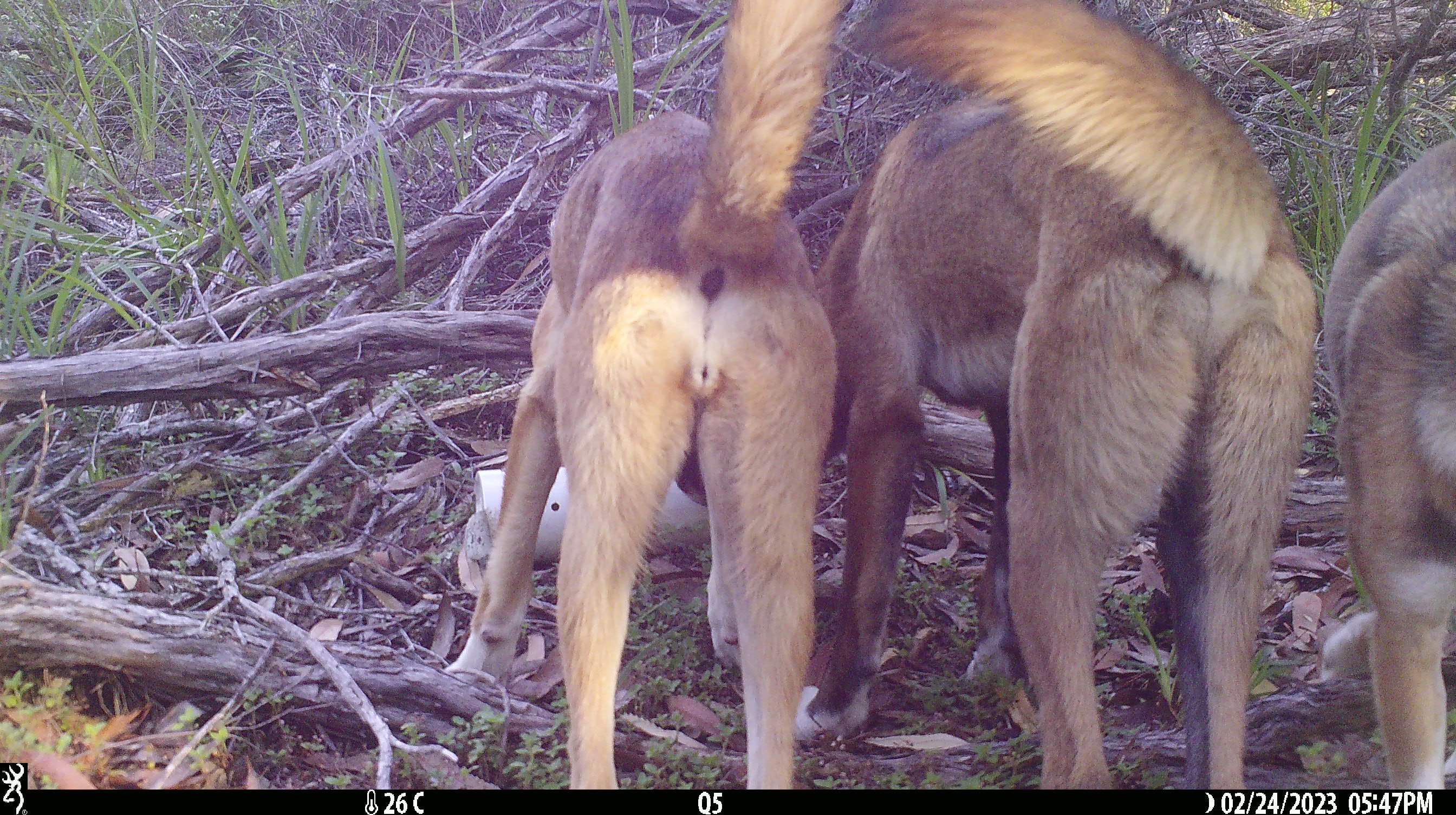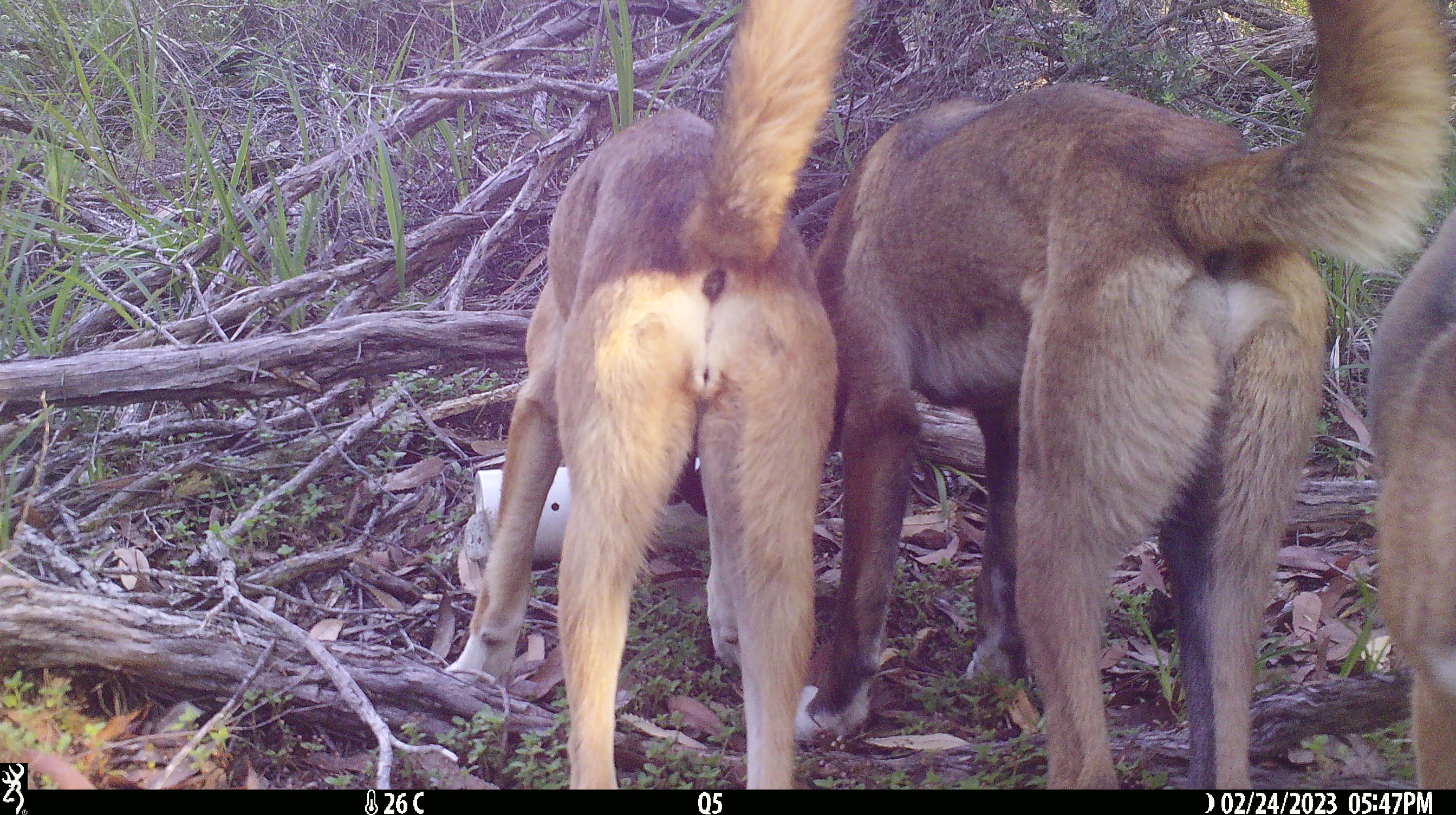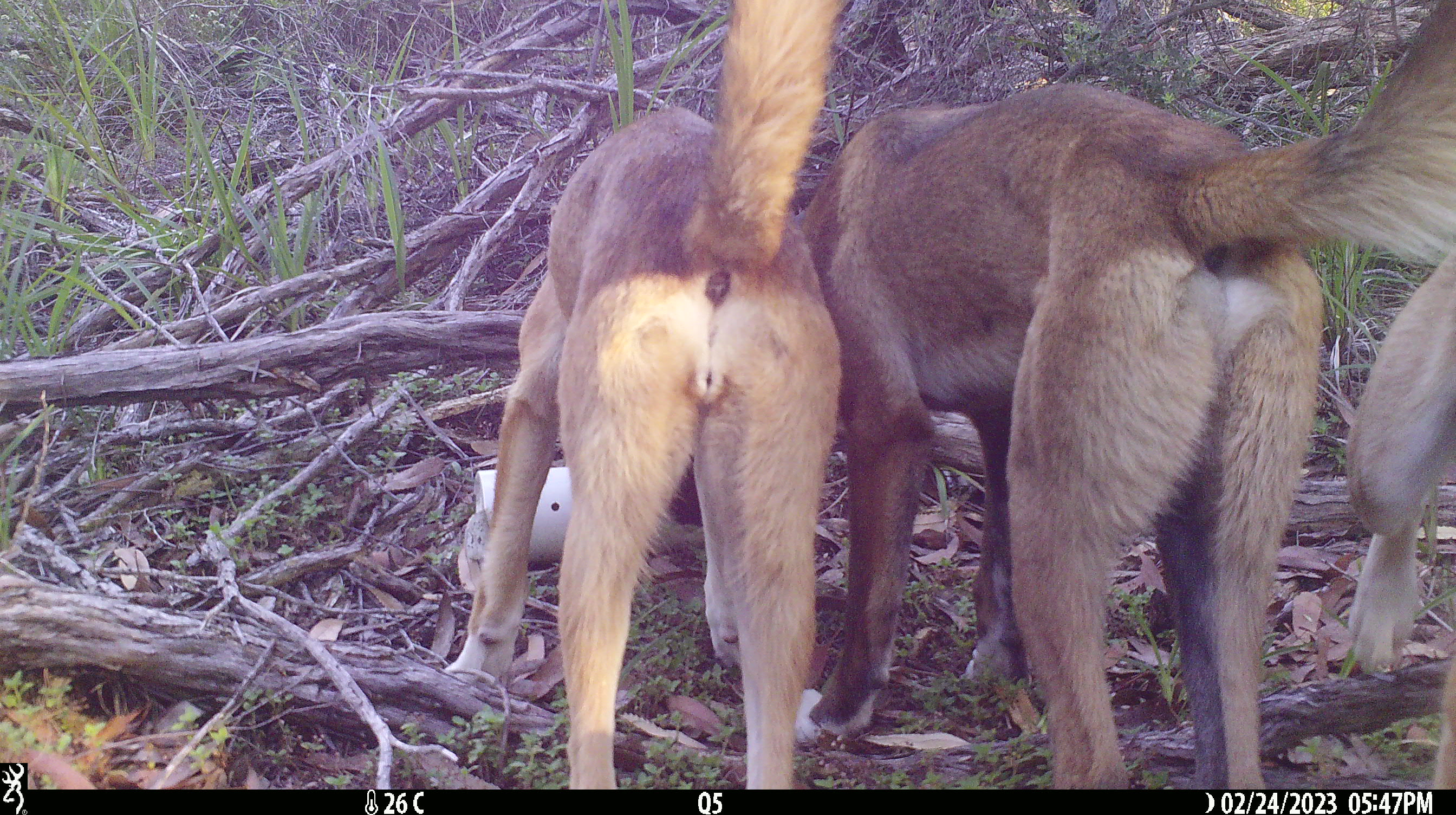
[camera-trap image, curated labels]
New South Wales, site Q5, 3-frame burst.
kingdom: Animalia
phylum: Chordata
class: Mammalia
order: Carnivora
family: Canidae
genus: Canis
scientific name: Canis familiaris dingo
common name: dingo